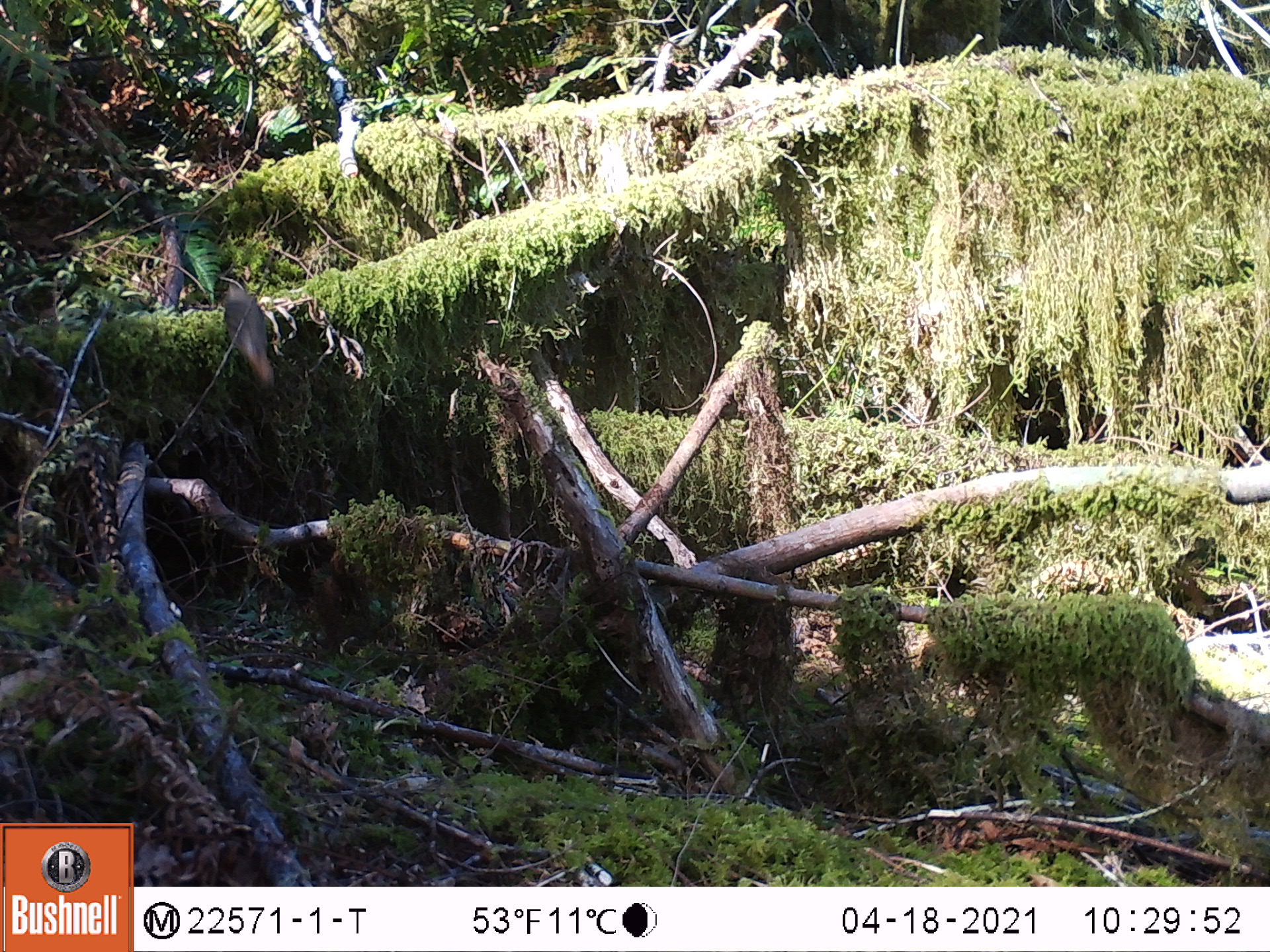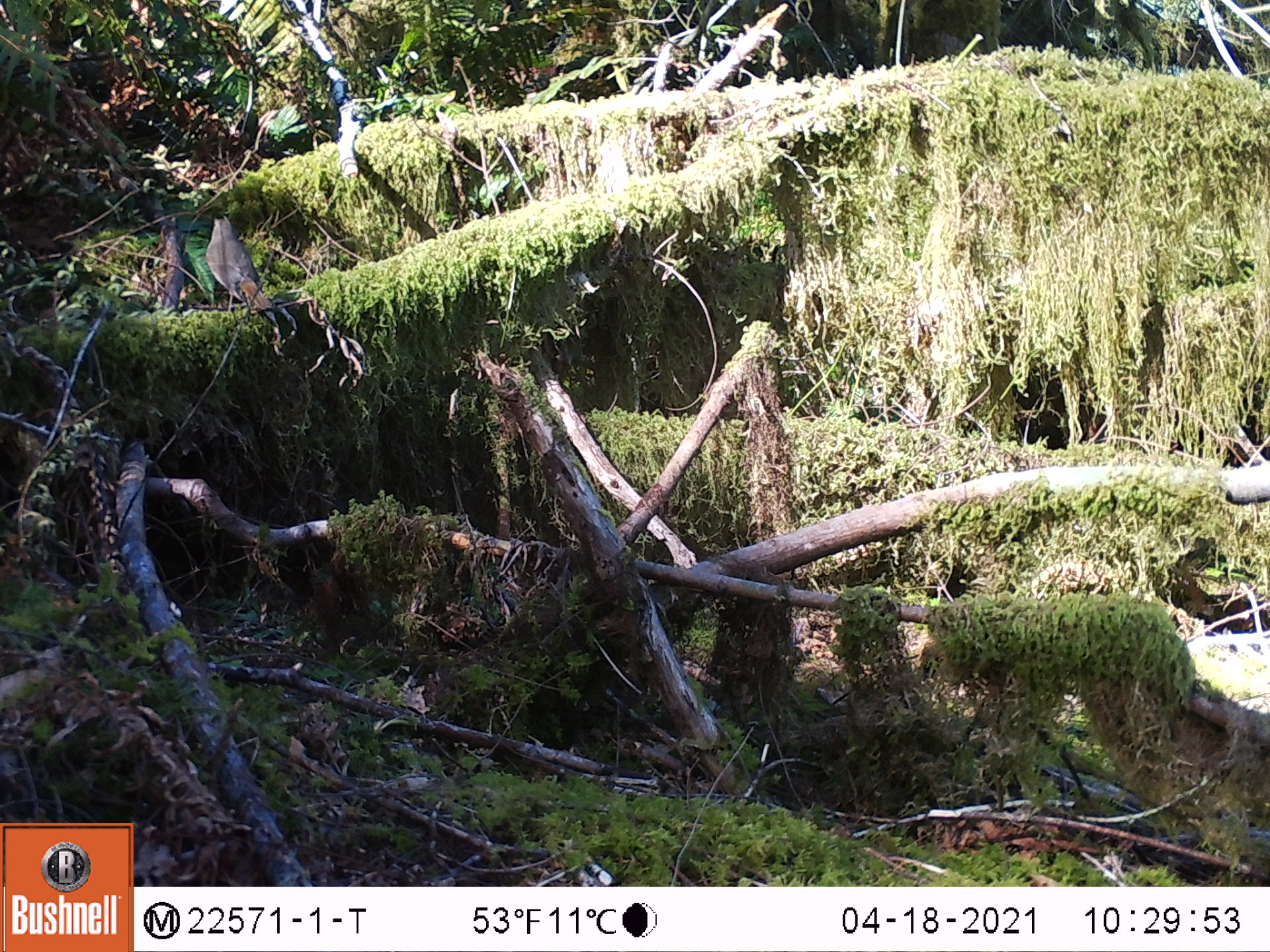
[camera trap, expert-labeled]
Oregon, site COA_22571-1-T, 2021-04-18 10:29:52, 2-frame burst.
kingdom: Animalia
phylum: Chordata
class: Aves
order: Passeriformes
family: Turdidae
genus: Catharus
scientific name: Catharus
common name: brown thrushes and nightingale-thrushes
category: catharus species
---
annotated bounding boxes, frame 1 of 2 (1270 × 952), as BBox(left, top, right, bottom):
catharus species: BBox(216, 273, 282, 397)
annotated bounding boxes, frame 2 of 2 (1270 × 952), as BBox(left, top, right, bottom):
catharus species: BBox(201, 208, 273, 313)